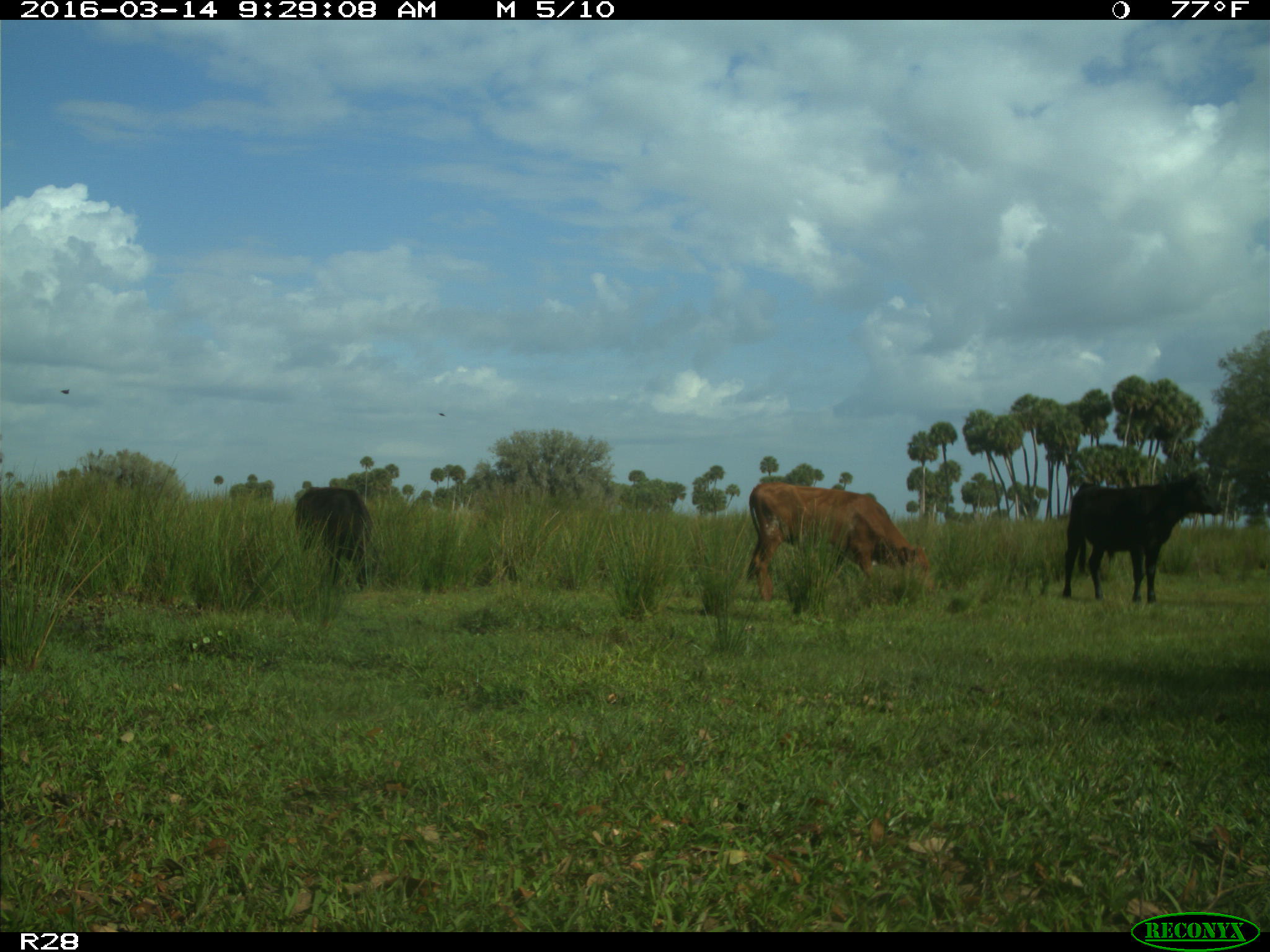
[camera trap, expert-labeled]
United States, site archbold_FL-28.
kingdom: Animalia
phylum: Chordata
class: Mammalia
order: Artiodactyla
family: Bovidae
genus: Bos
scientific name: Bos taurus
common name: domestic cow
Bos taurus (domestic cow).